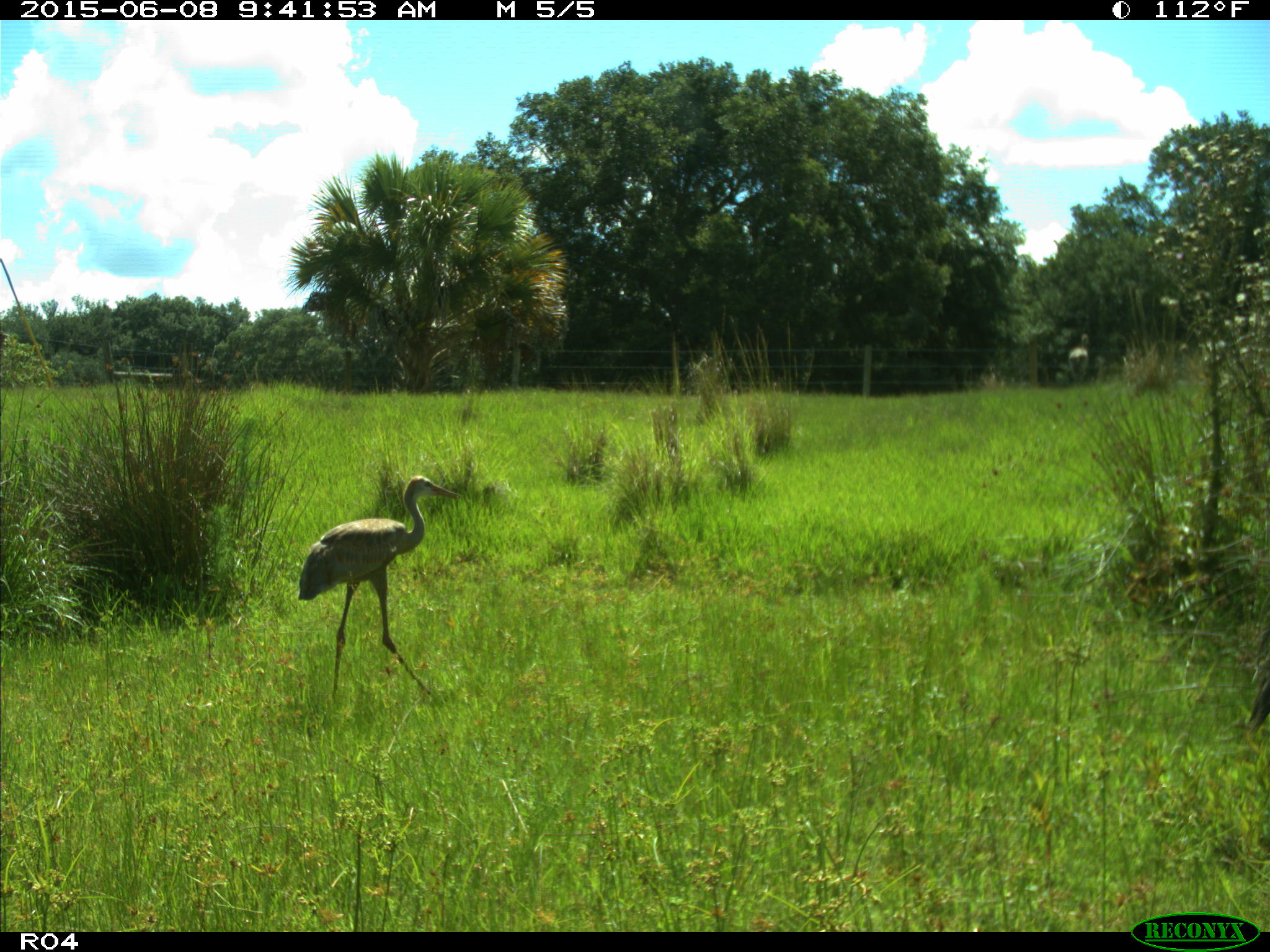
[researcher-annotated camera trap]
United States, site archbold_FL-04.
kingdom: Animalia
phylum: Chordata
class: Aves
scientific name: Aves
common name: birds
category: unidentified bird